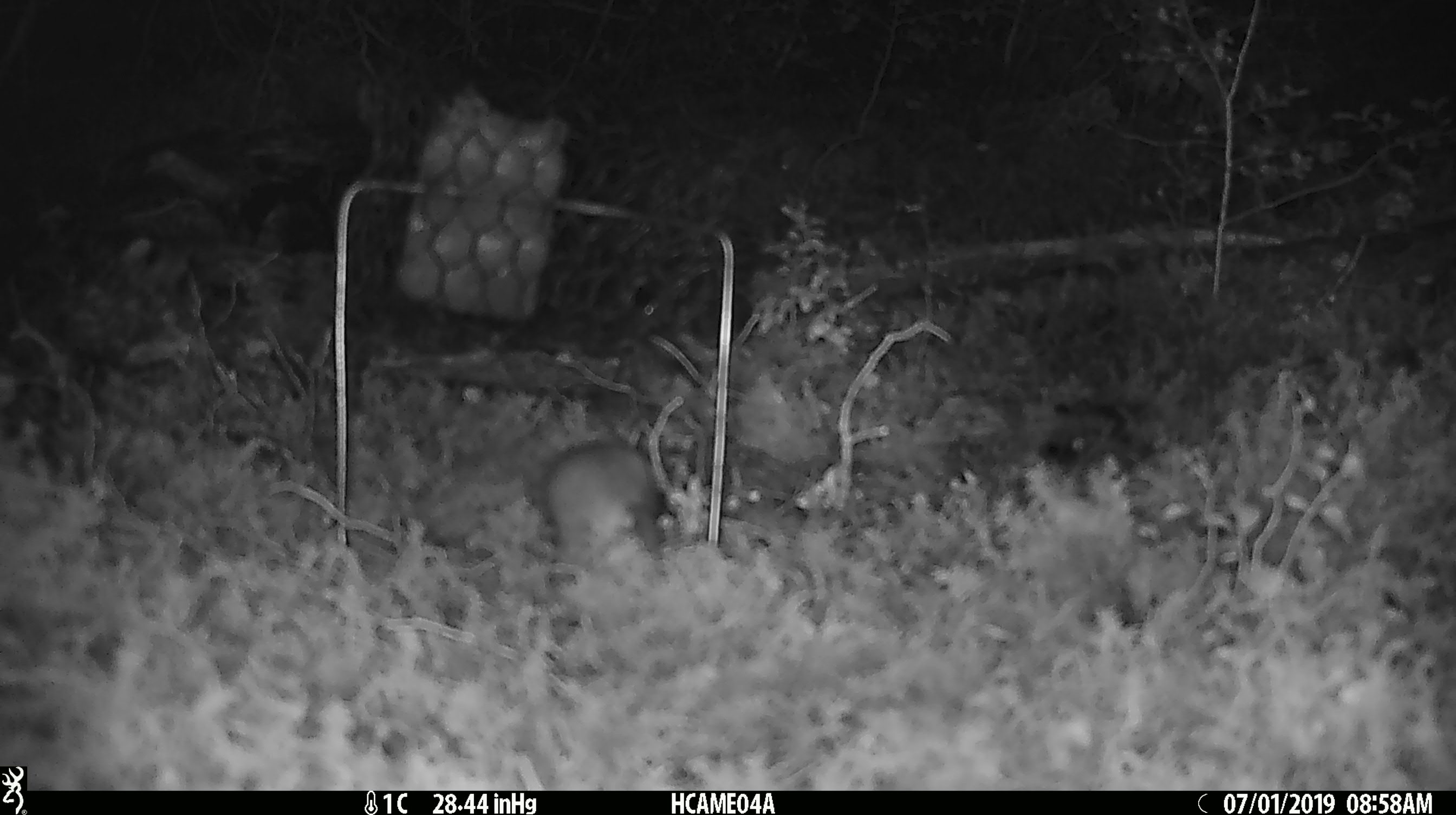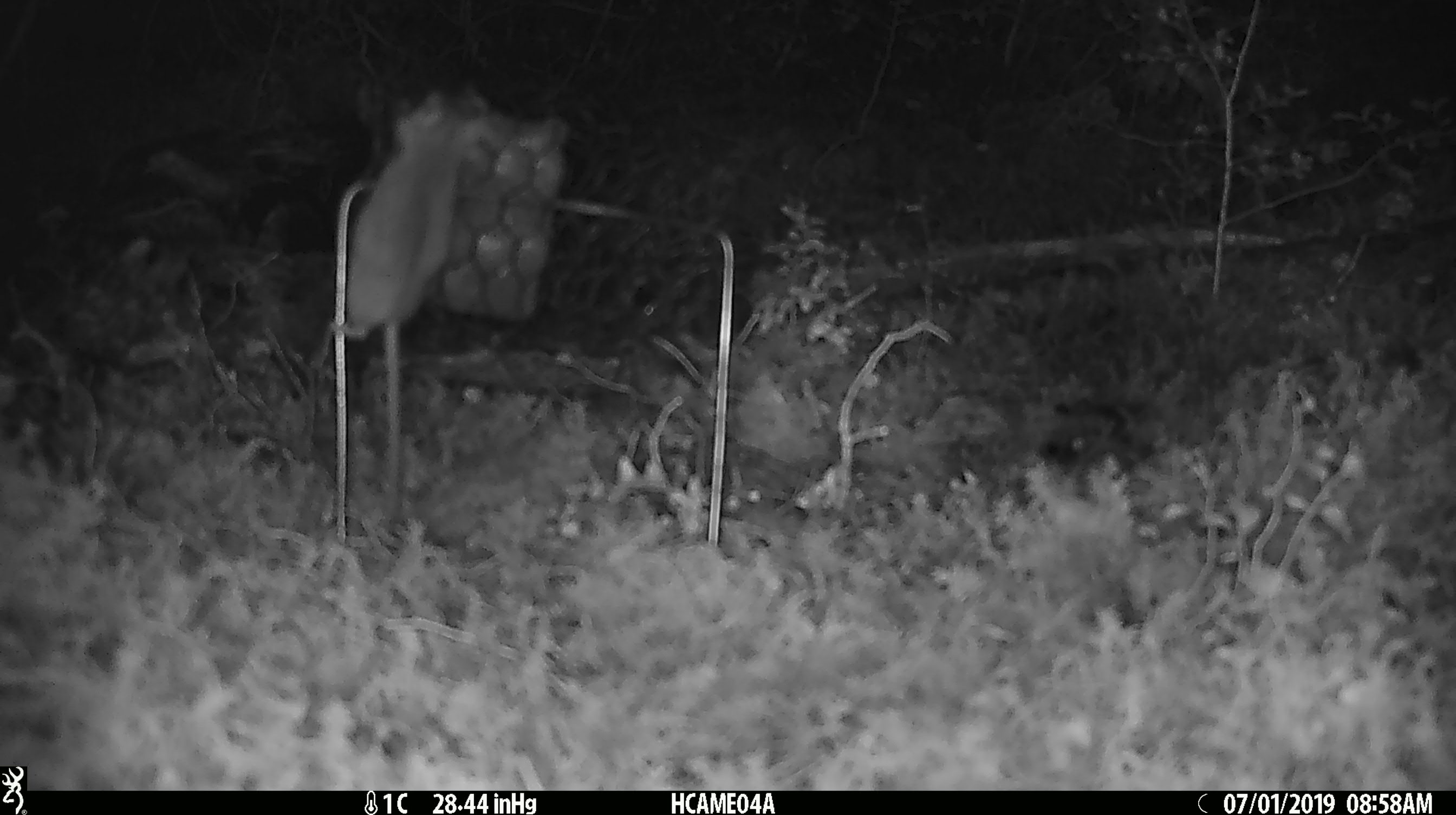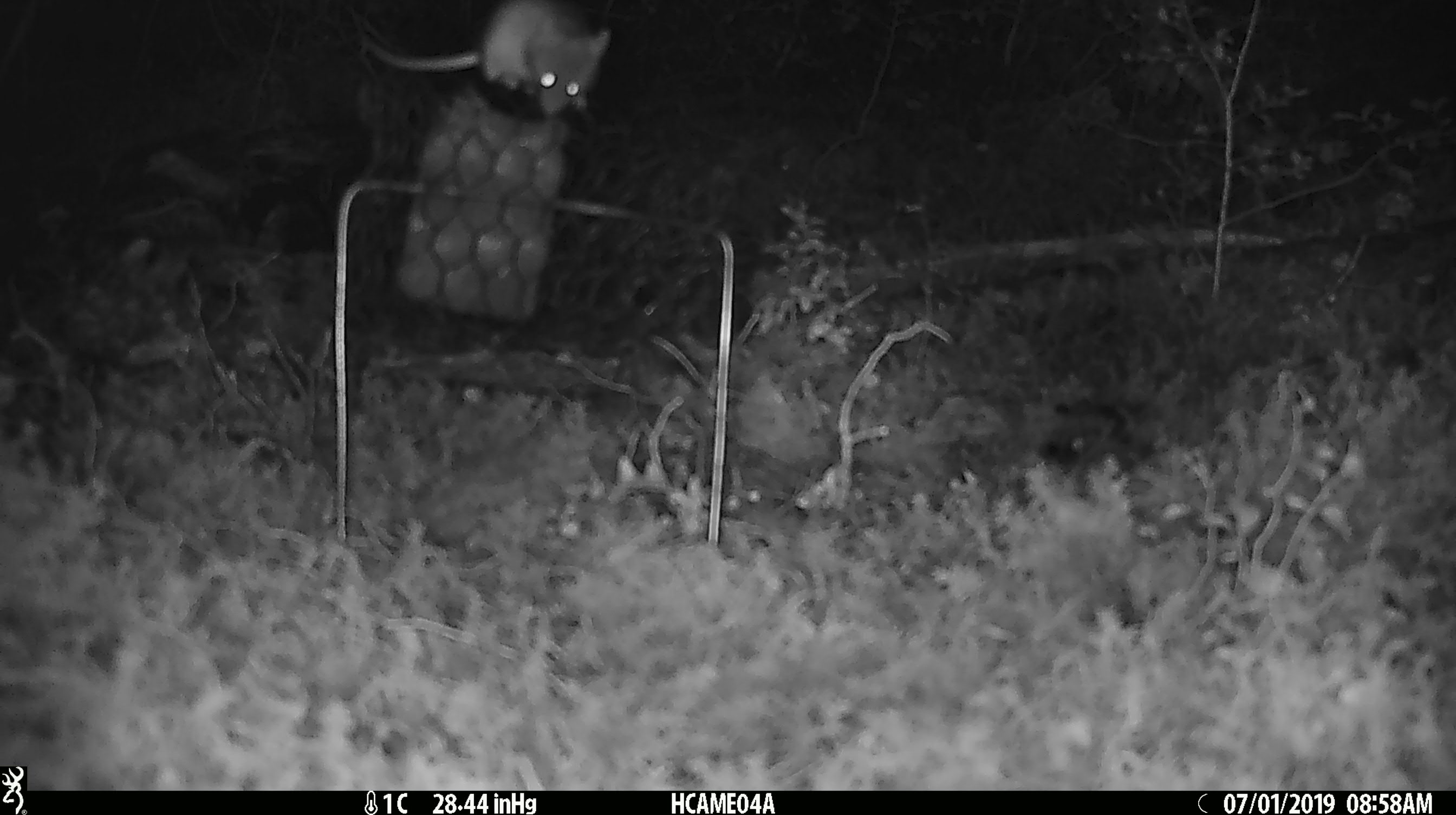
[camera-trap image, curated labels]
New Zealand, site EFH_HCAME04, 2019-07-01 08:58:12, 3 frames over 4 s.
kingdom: Animalia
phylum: Chordata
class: Mammalia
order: Rodentia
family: Muridae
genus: Mus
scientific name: Mus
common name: mouse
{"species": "mouse (Mus)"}